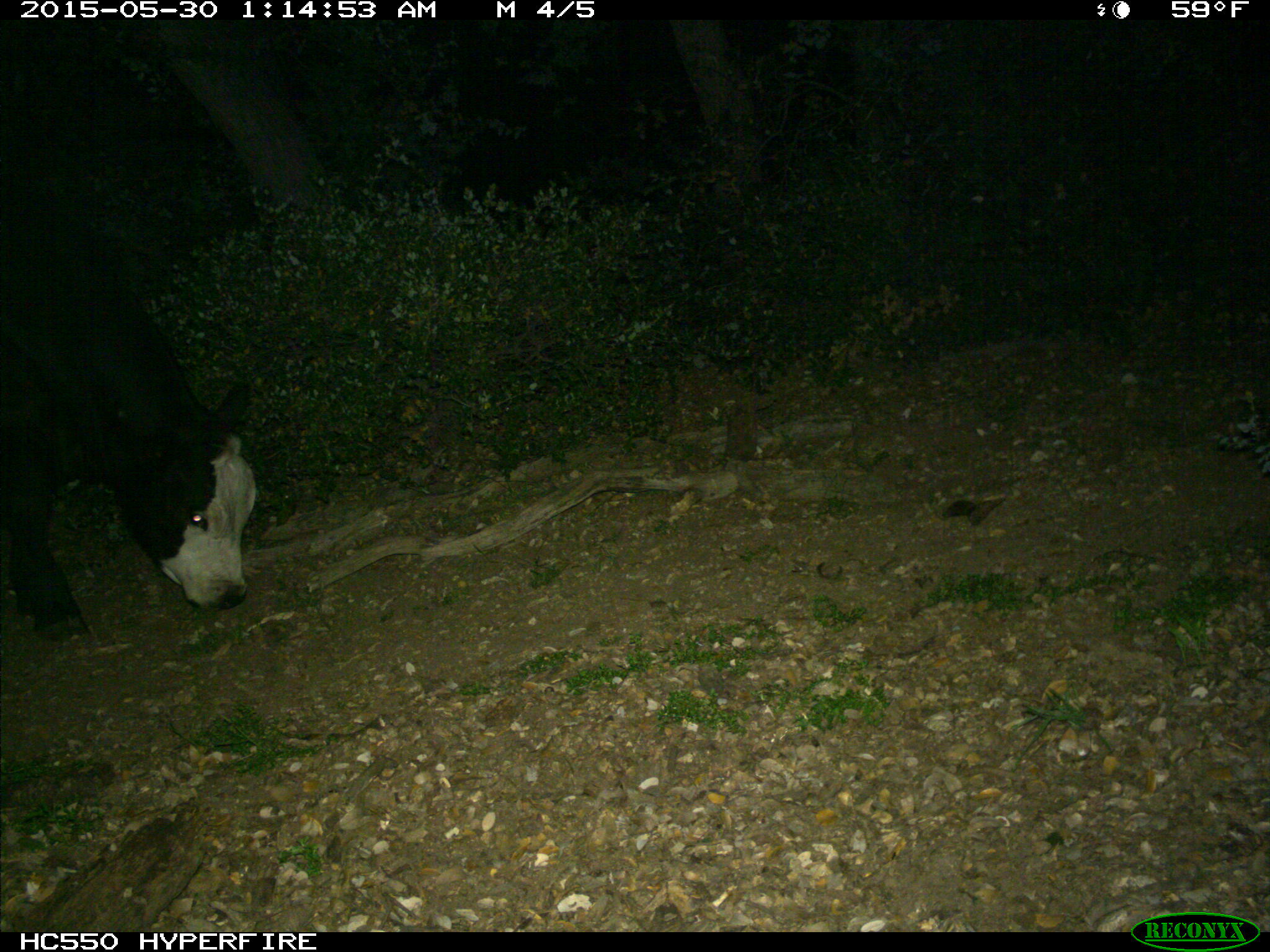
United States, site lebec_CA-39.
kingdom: Animalia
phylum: Chordata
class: Mammalia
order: Artiodactyla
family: Bovidae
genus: Bos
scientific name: Bos taurus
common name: domestic cow